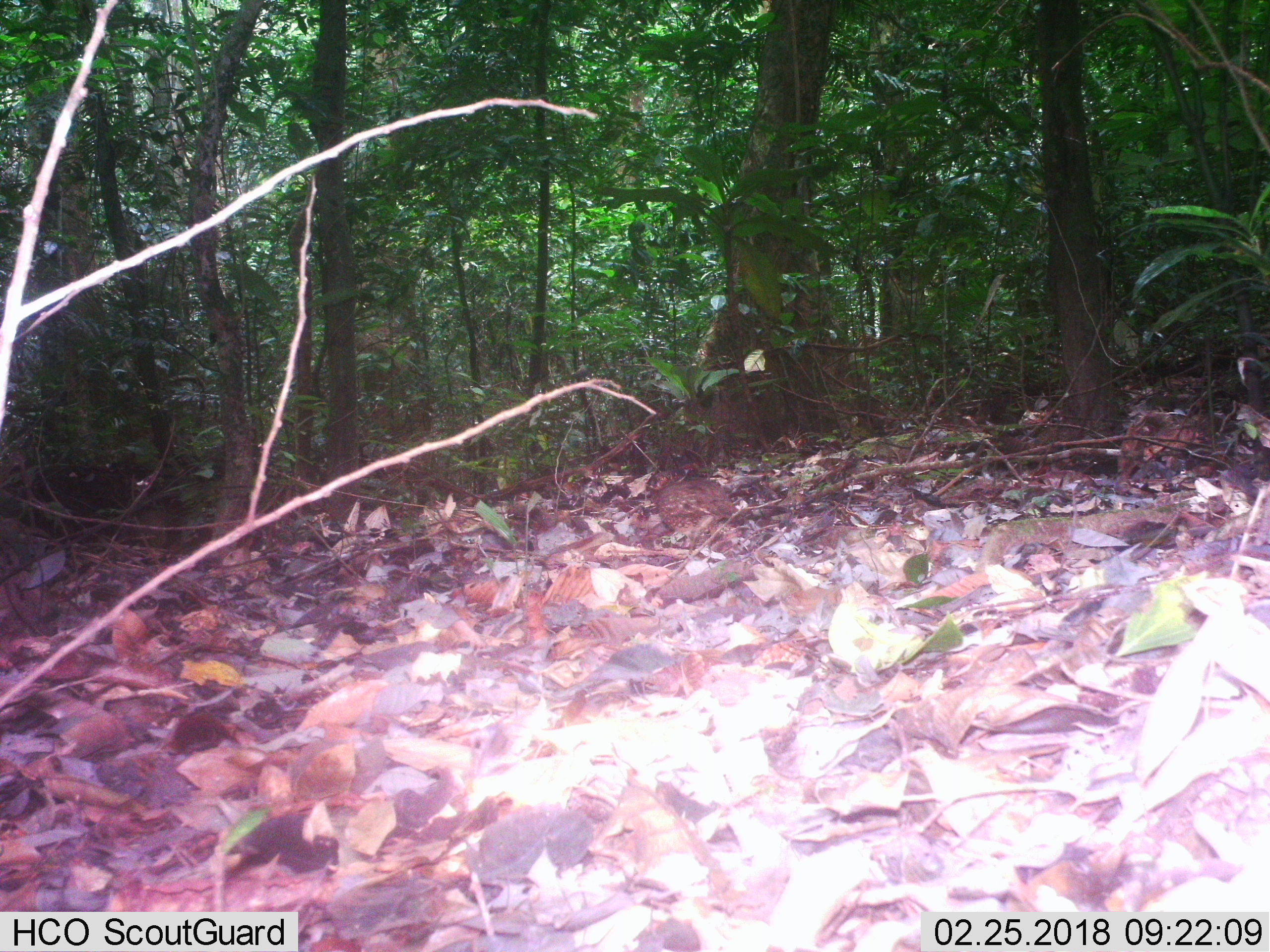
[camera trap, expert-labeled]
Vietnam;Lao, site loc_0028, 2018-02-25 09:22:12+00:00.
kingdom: Animalia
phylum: Chordata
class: Aves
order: Galliformes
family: Phasianidae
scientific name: Phasianidae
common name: partridge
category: unidentified partridge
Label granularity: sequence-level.